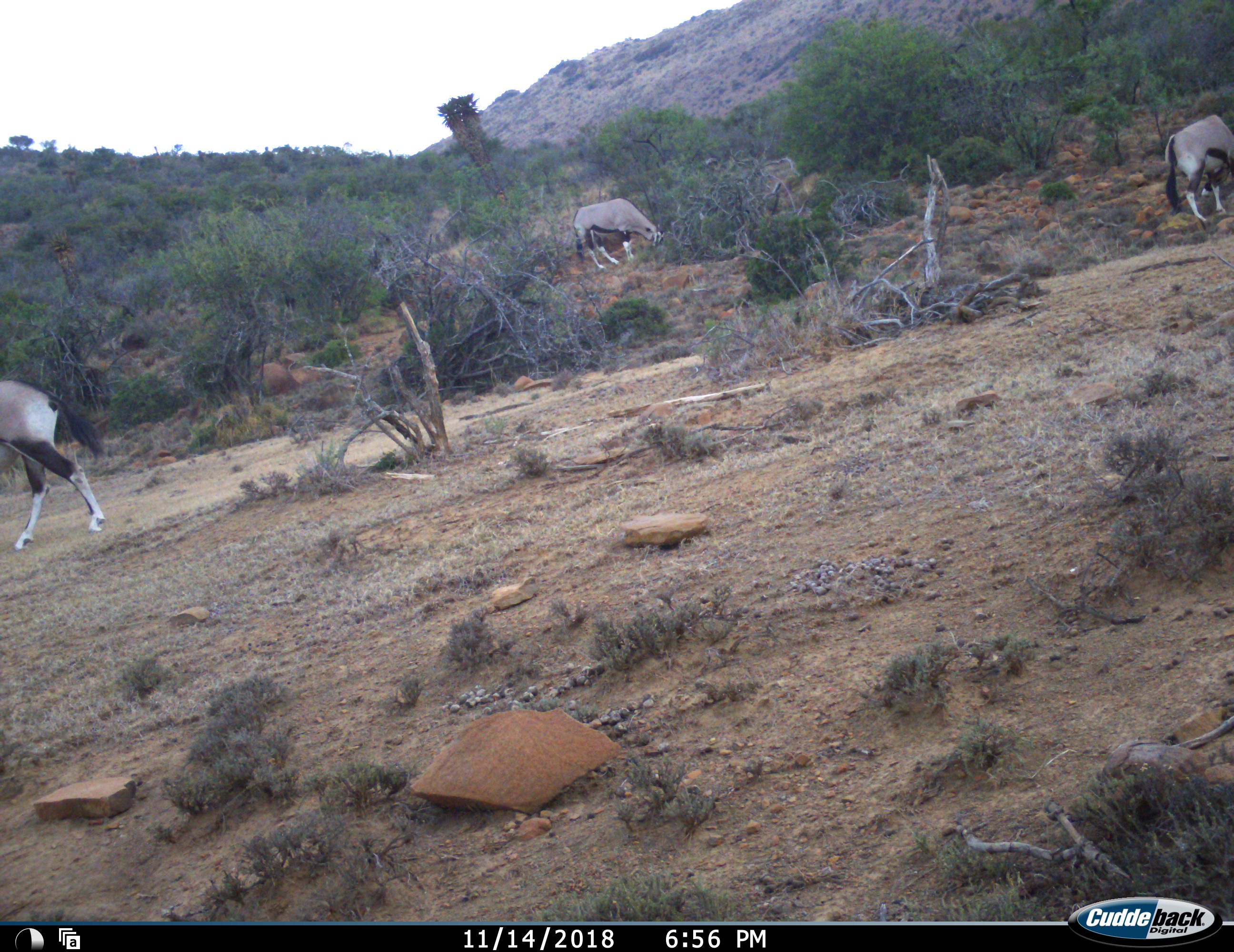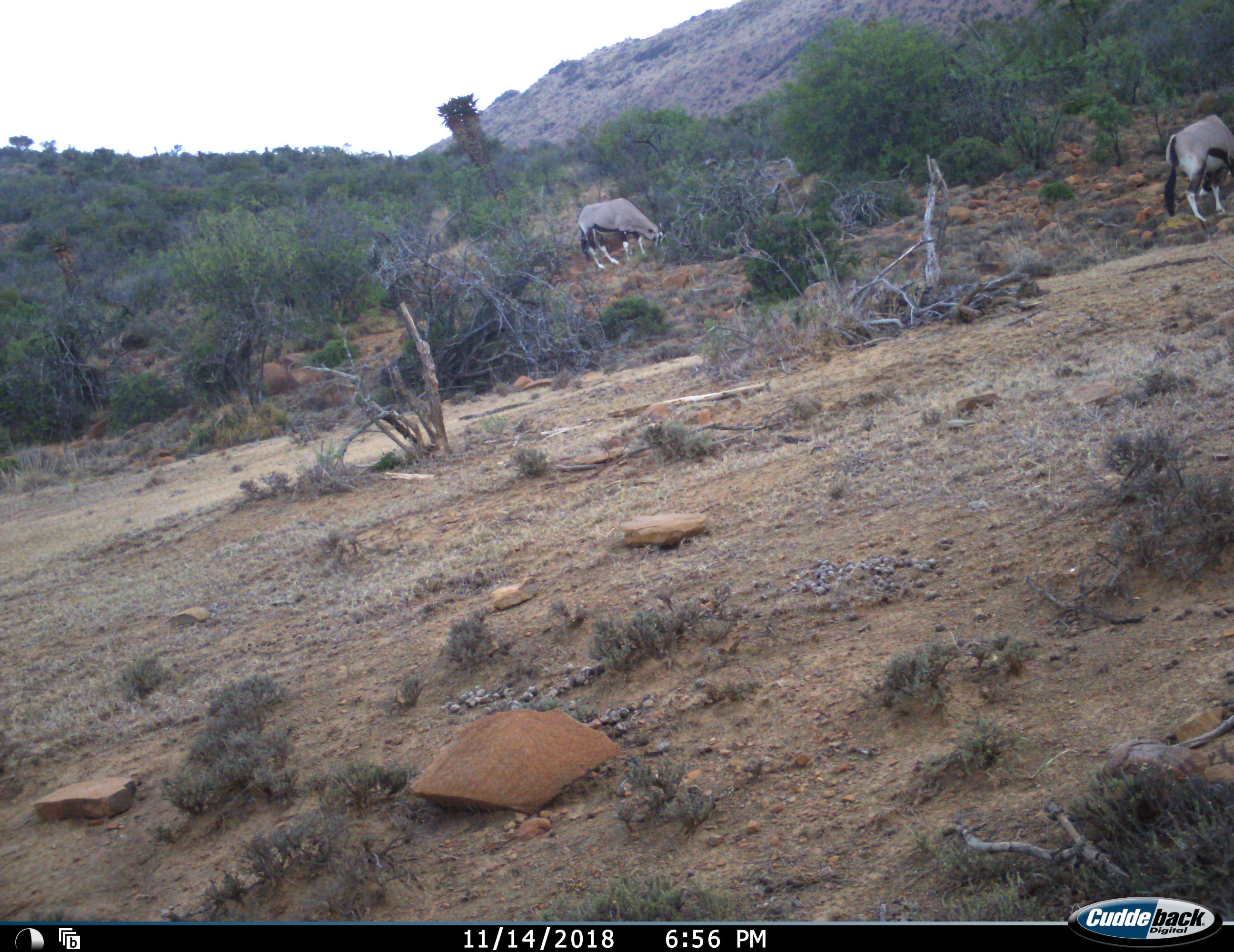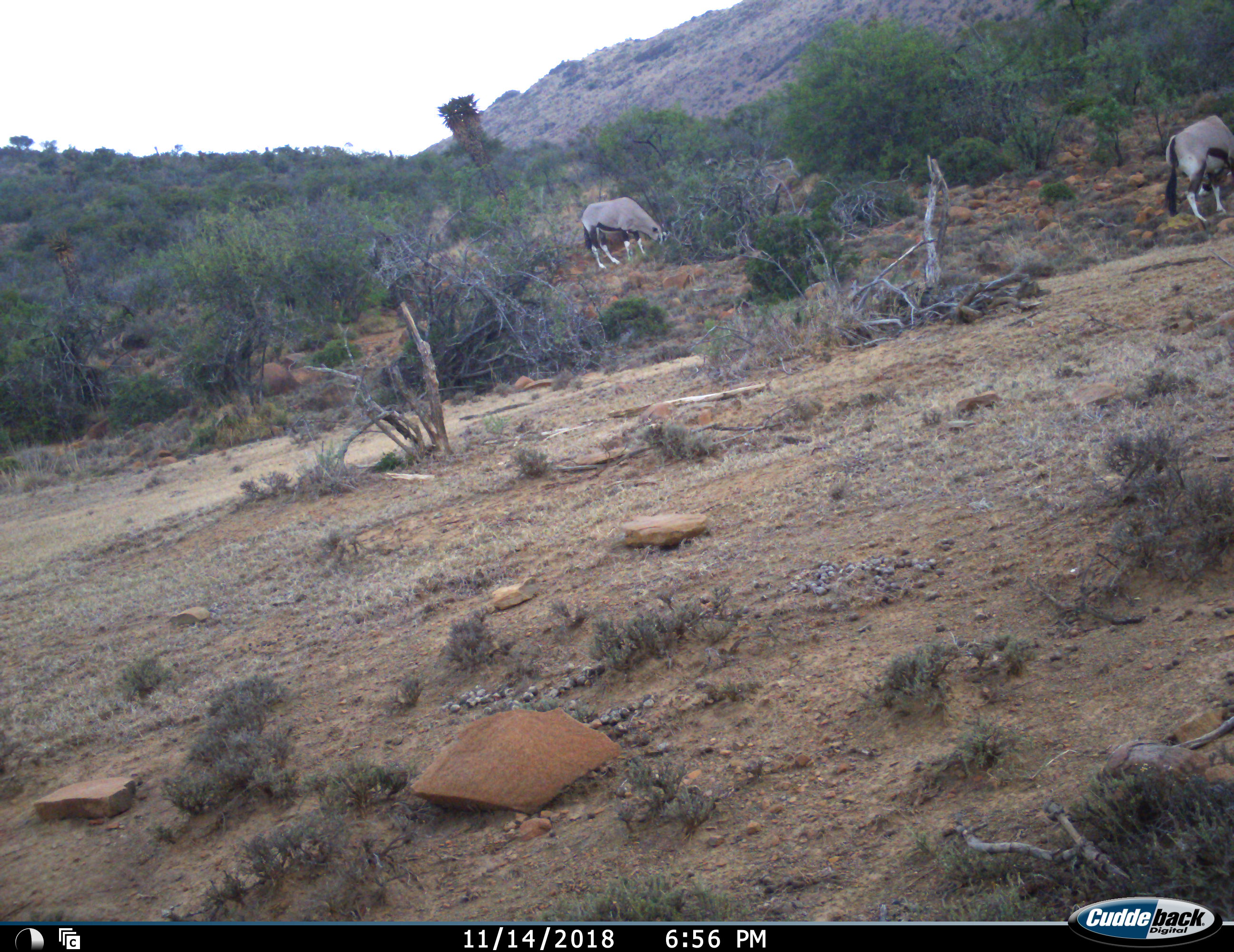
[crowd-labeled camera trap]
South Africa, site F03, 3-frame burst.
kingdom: Animalia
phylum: Chordata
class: Mammalia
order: Artiodactyla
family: Bovidae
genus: Oryx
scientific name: Oryx gazella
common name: gemsbok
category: gemsbokoryx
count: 3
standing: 30%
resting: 0%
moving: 40%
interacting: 0%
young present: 0%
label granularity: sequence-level